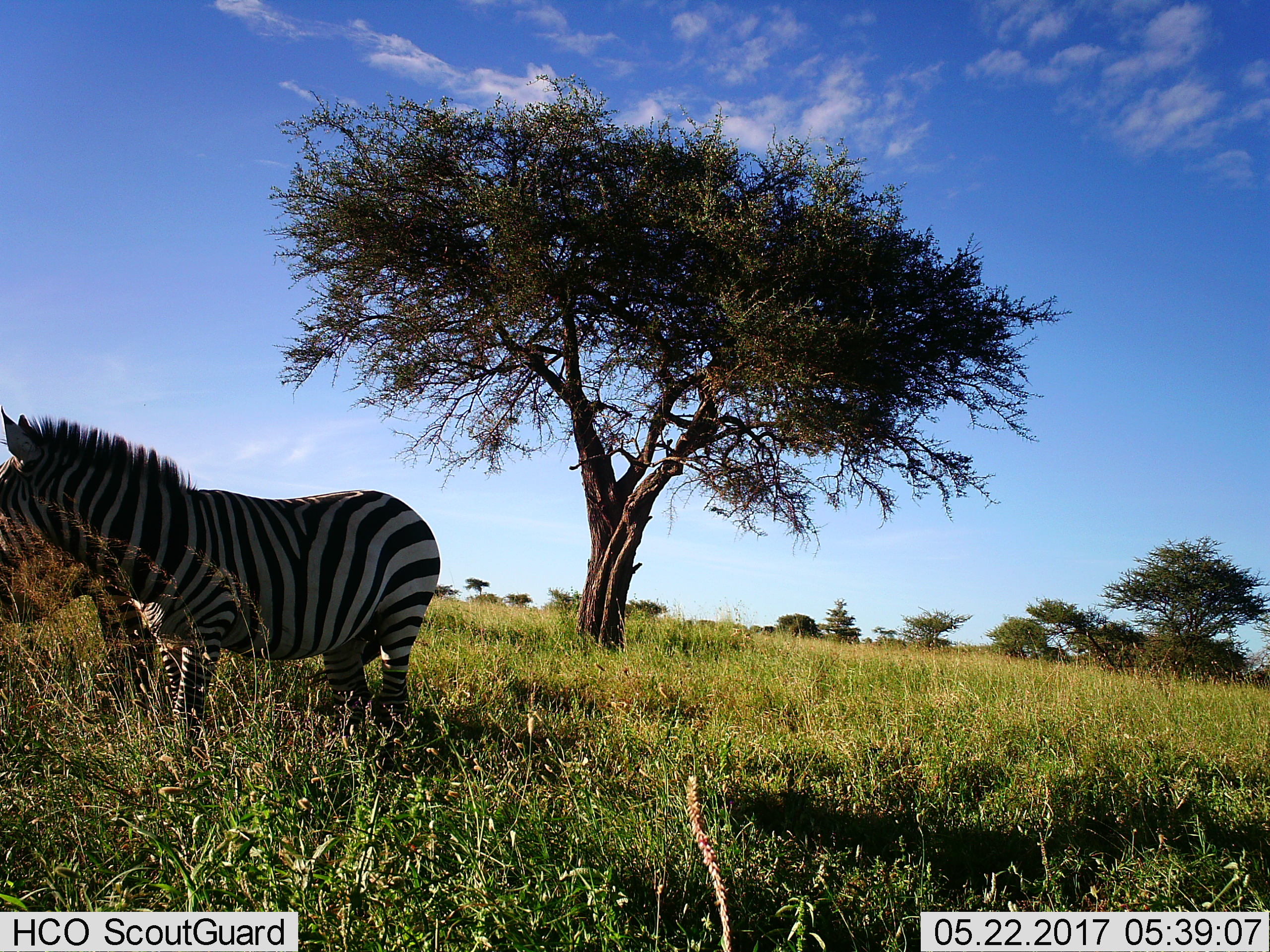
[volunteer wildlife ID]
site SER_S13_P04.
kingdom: Animalia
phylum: Chordata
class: Mammalia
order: Perissodactyla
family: Equidae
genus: Equus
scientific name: Equus quagga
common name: plains zebra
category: zebraplains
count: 2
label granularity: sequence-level